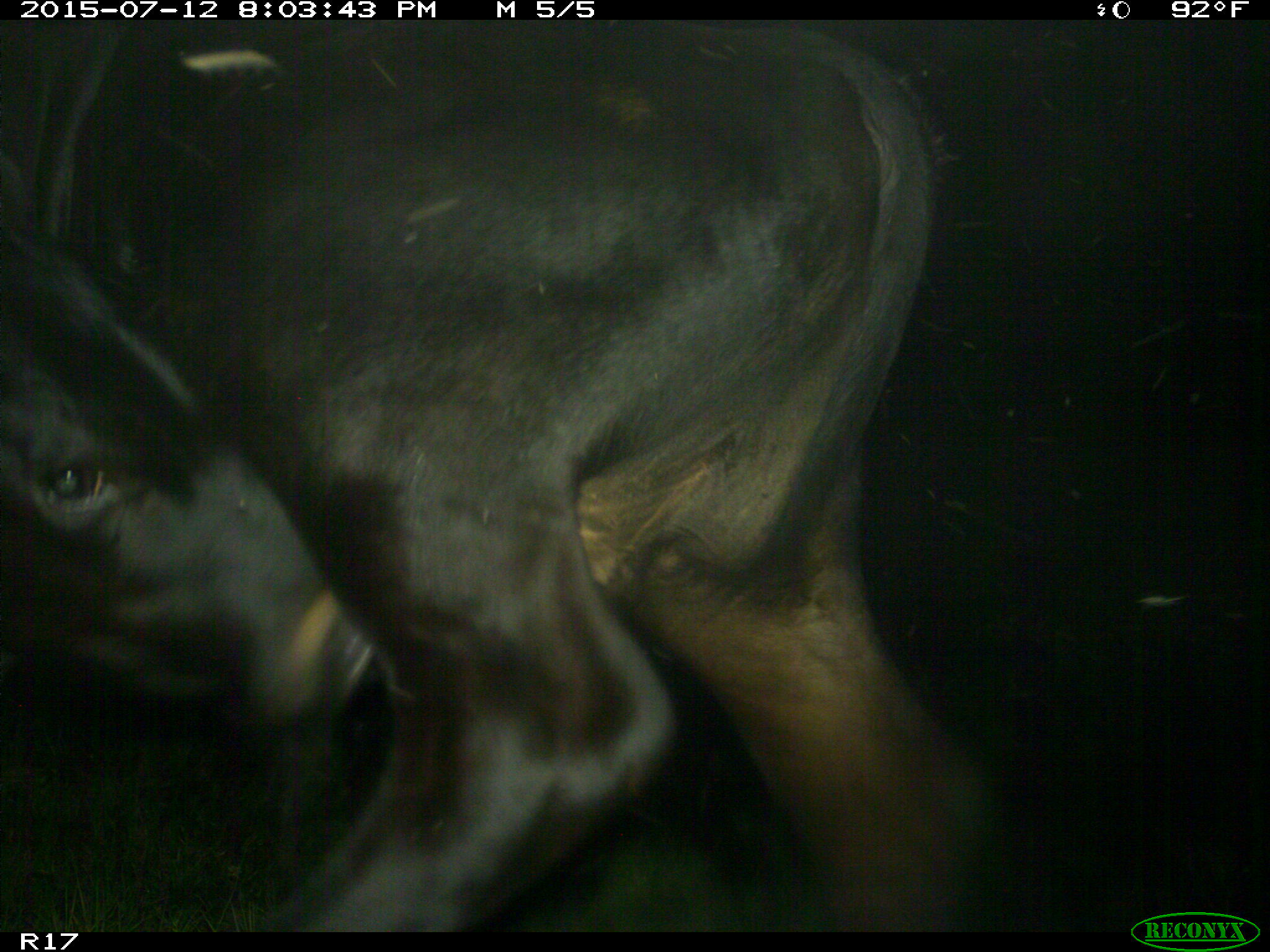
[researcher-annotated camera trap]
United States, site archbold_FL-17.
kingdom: Animalia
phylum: Chordata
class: Mammalia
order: Artiodactyla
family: Bovidae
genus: Bos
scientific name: Bos taurus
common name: domestic cow